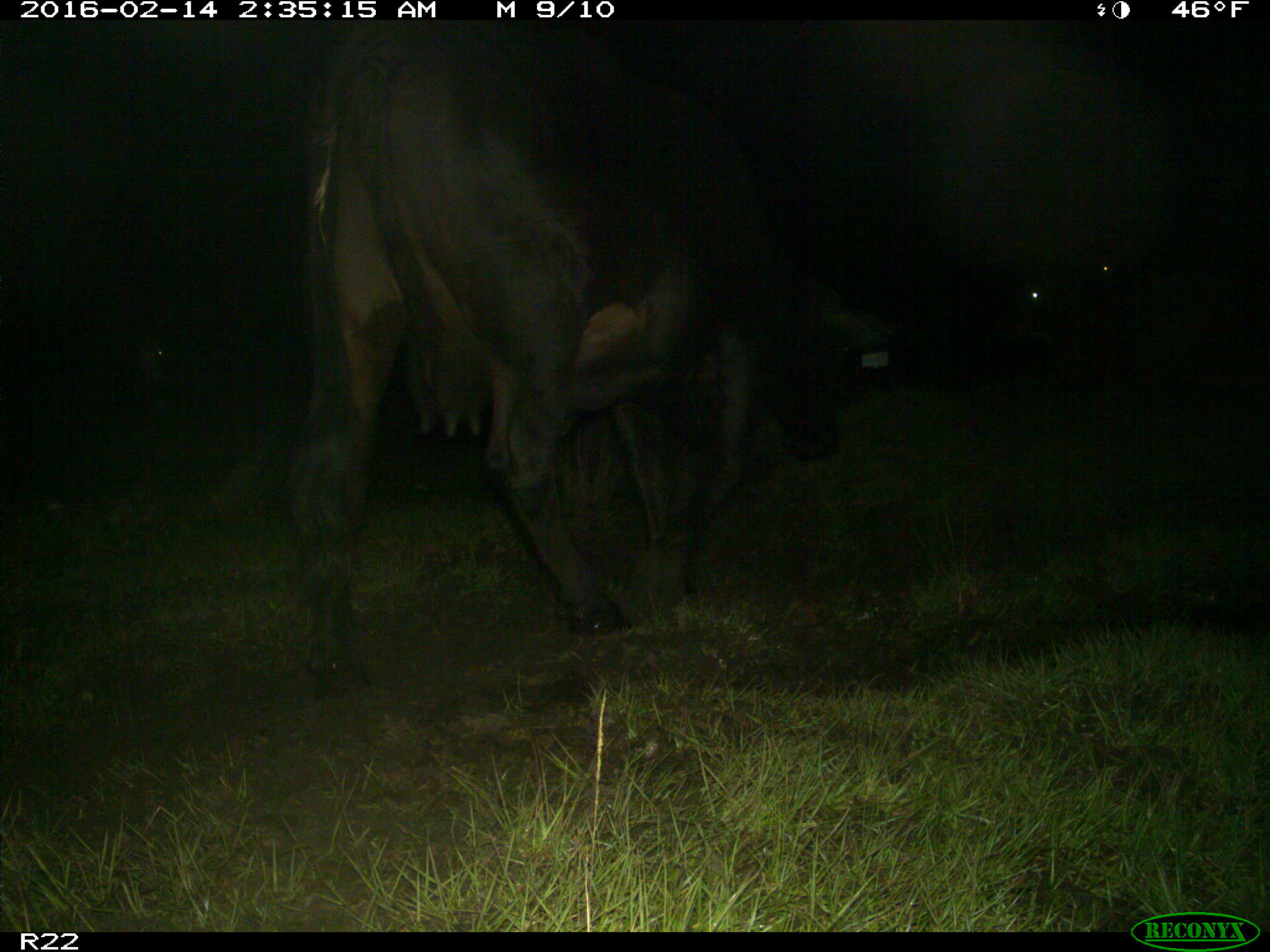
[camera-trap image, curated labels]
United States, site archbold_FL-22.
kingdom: Animalia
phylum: Chordata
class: Mammalia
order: Artiodactyla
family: Bovidae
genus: Bos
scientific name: Bos taurus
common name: domestic cow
Bos taurus (domestic cow).